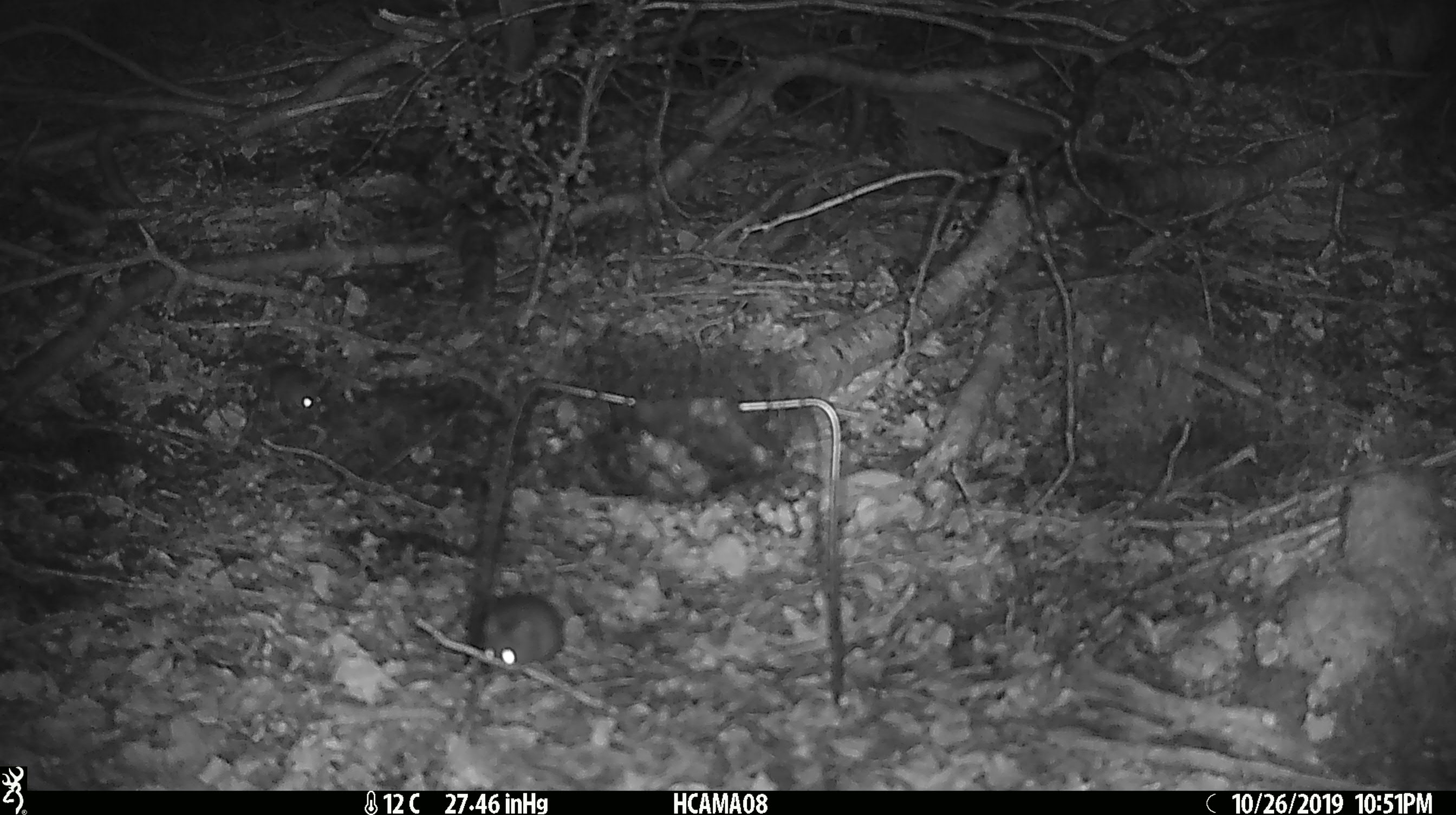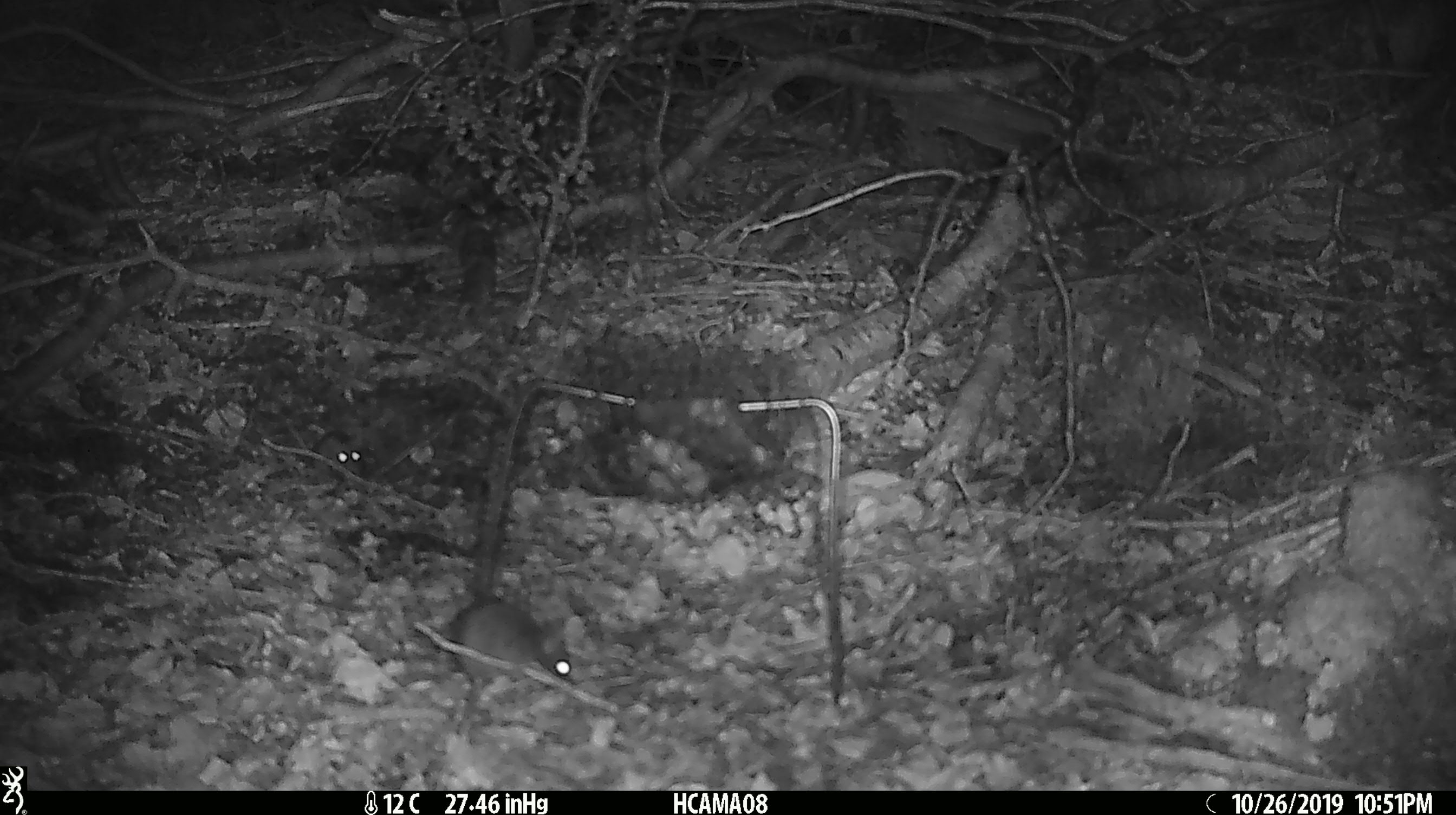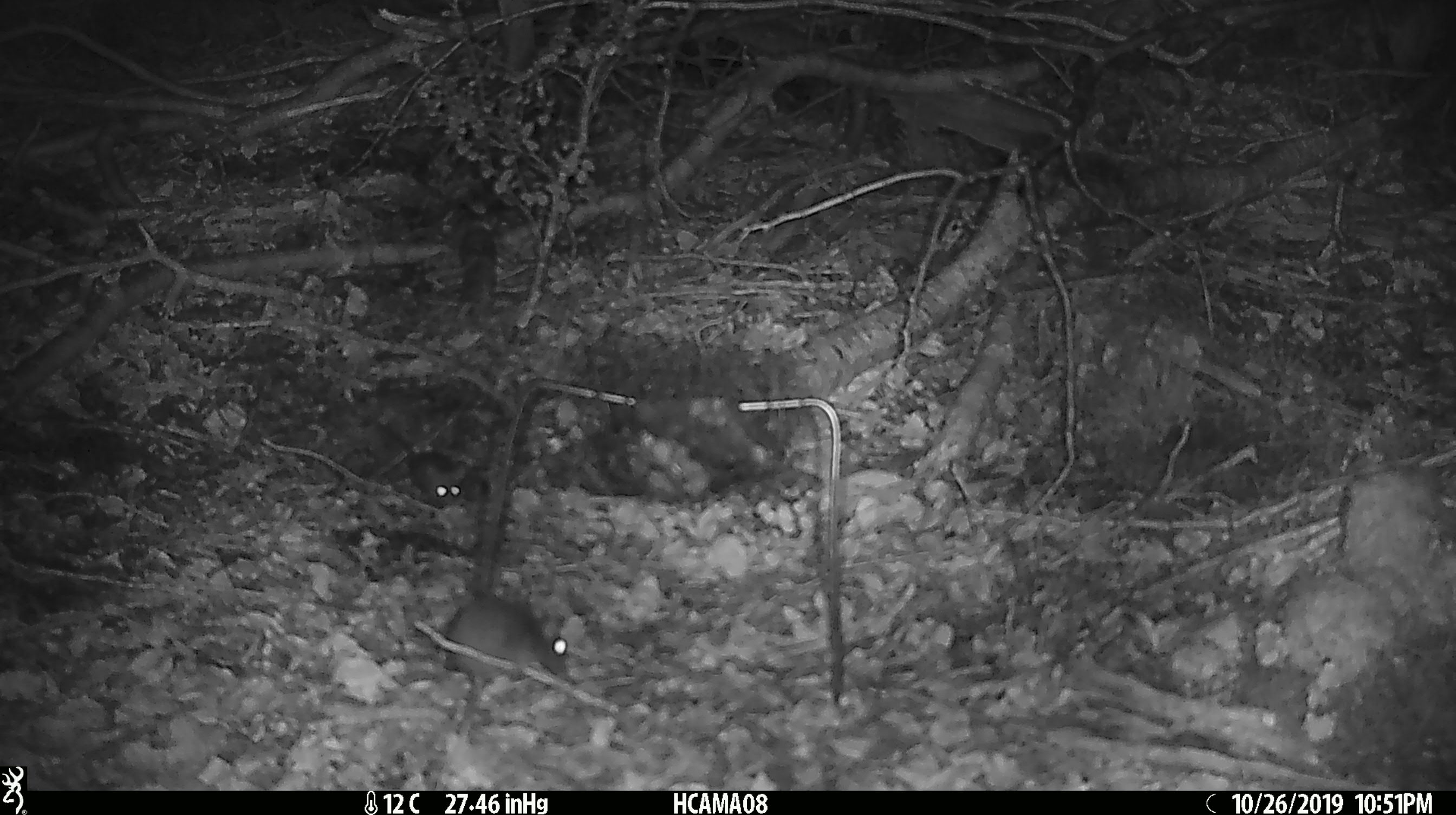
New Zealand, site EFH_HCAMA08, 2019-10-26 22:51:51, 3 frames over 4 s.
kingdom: Animalia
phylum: Chordata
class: Mammalia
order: Rodentia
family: Muridae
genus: Mus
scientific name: Mus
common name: mouse